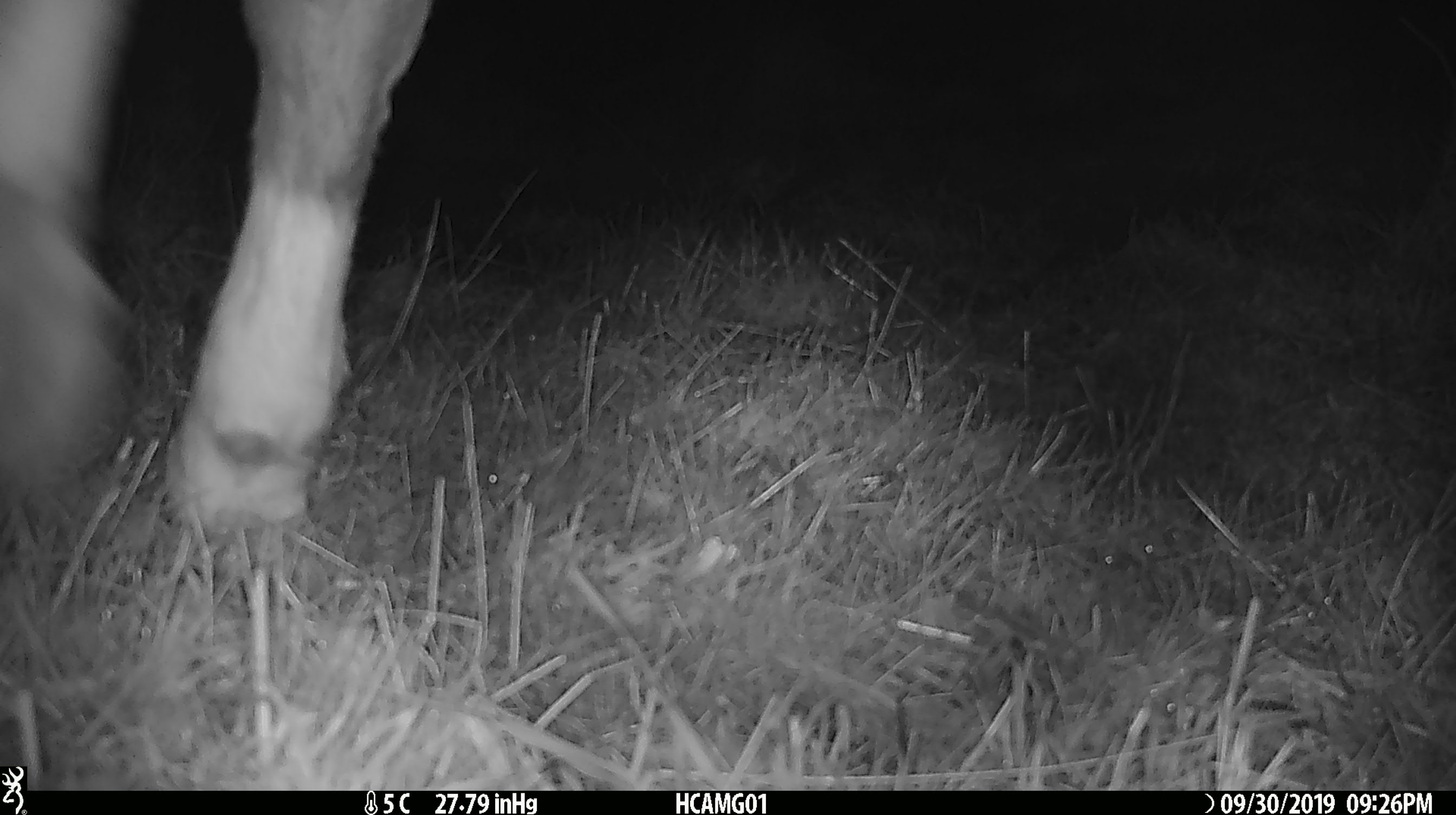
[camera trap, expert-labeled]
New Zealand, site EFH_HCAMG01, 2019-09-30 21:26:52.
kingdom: Animalia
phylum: Chordata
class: Mammalia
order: Artiodactyla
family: Bovidae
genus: Bos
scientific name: Bos taurus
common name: domestic cow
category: cow